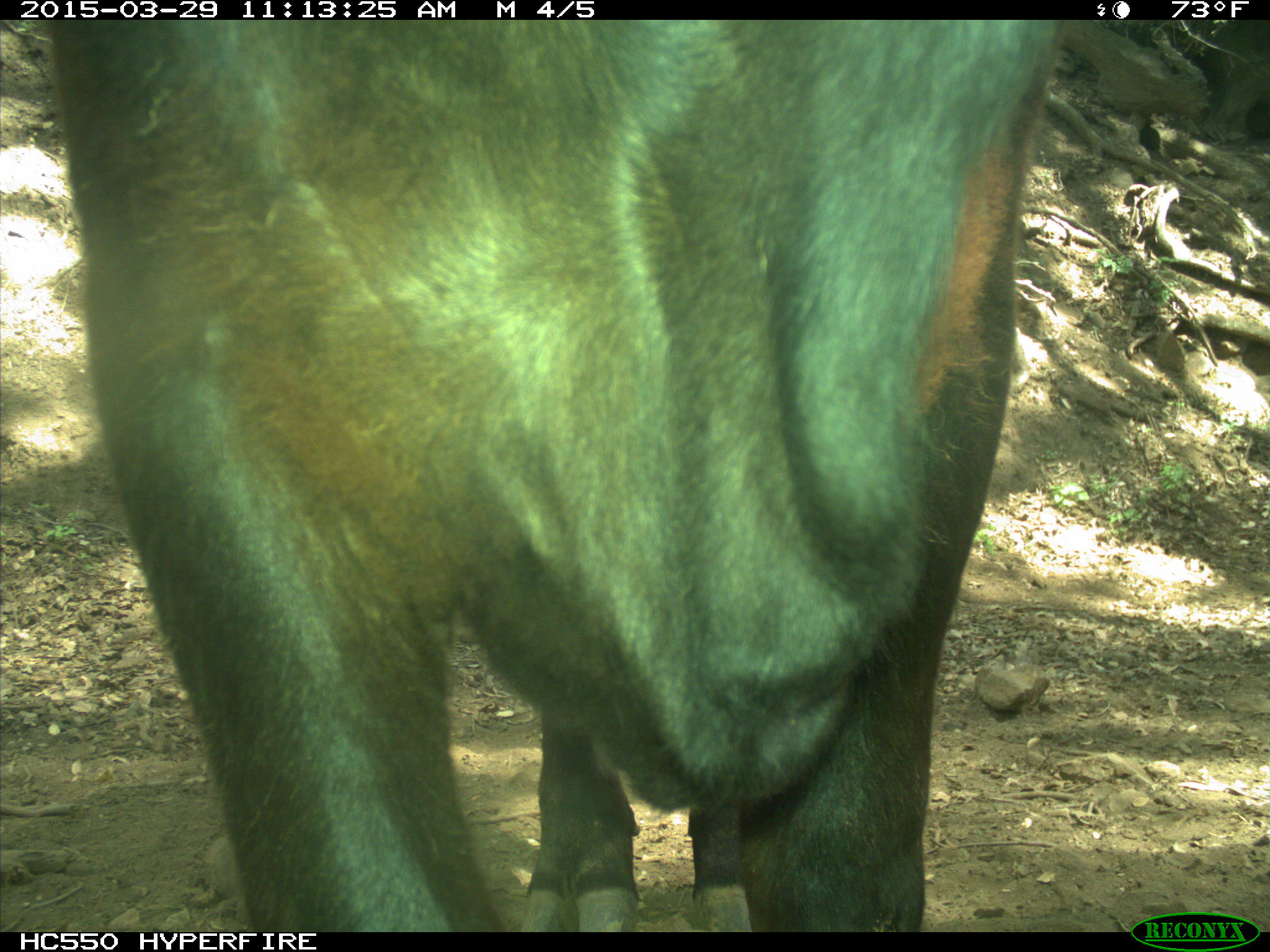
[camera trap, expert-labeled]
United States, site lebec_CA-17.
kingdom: Animalia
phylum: Chordata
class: Mammalia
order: Artiodactyla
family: Bovidae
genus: Bos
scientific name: Bos taurus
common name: domestic cow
Bos taurus (domestic cow).